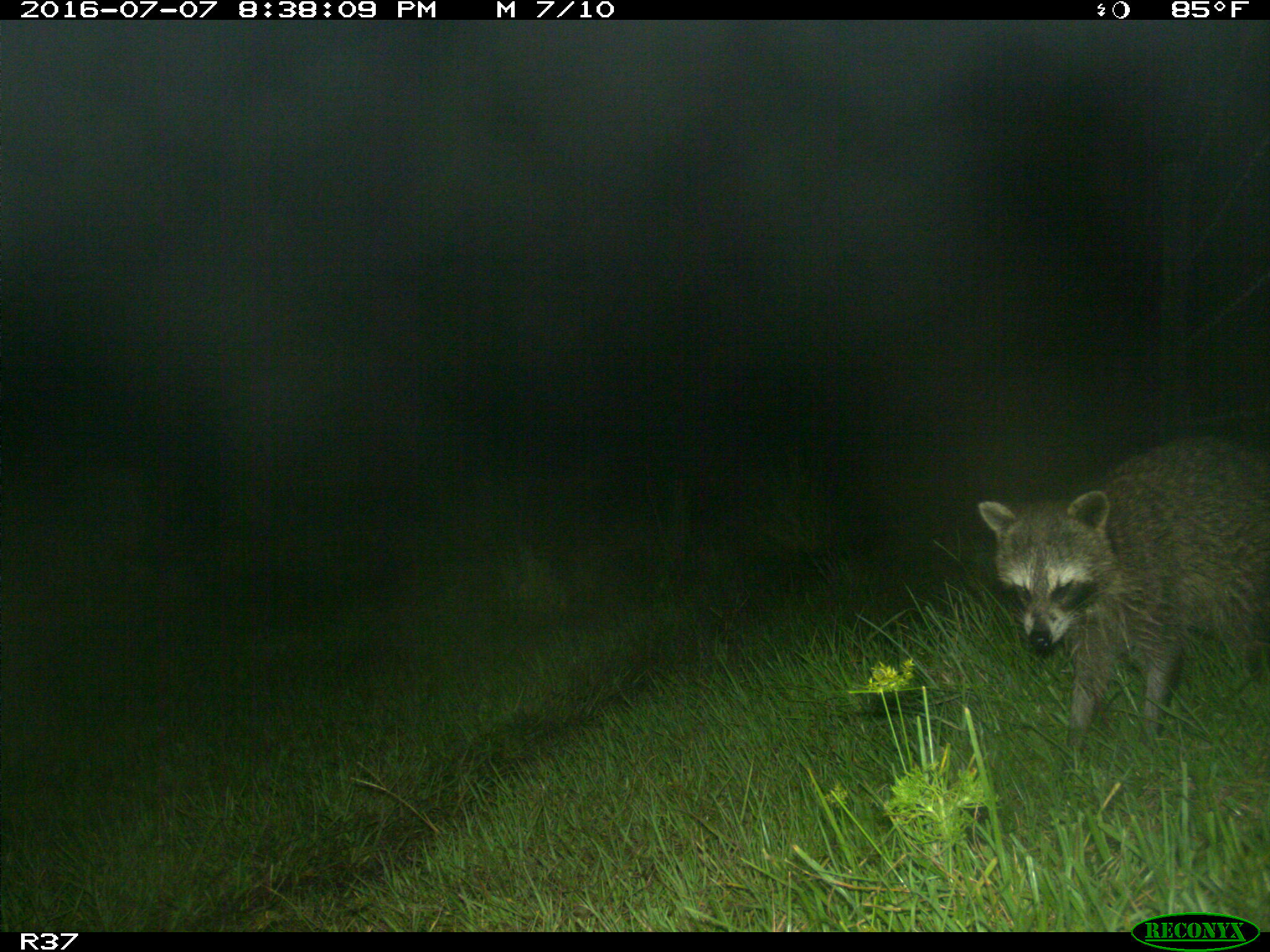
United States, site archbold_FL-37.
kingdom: Animalia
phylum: Chordata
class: Mammalia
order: Carnivora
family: Procyonidae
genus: Procyon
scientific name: Procyon lotor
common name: common raccoon